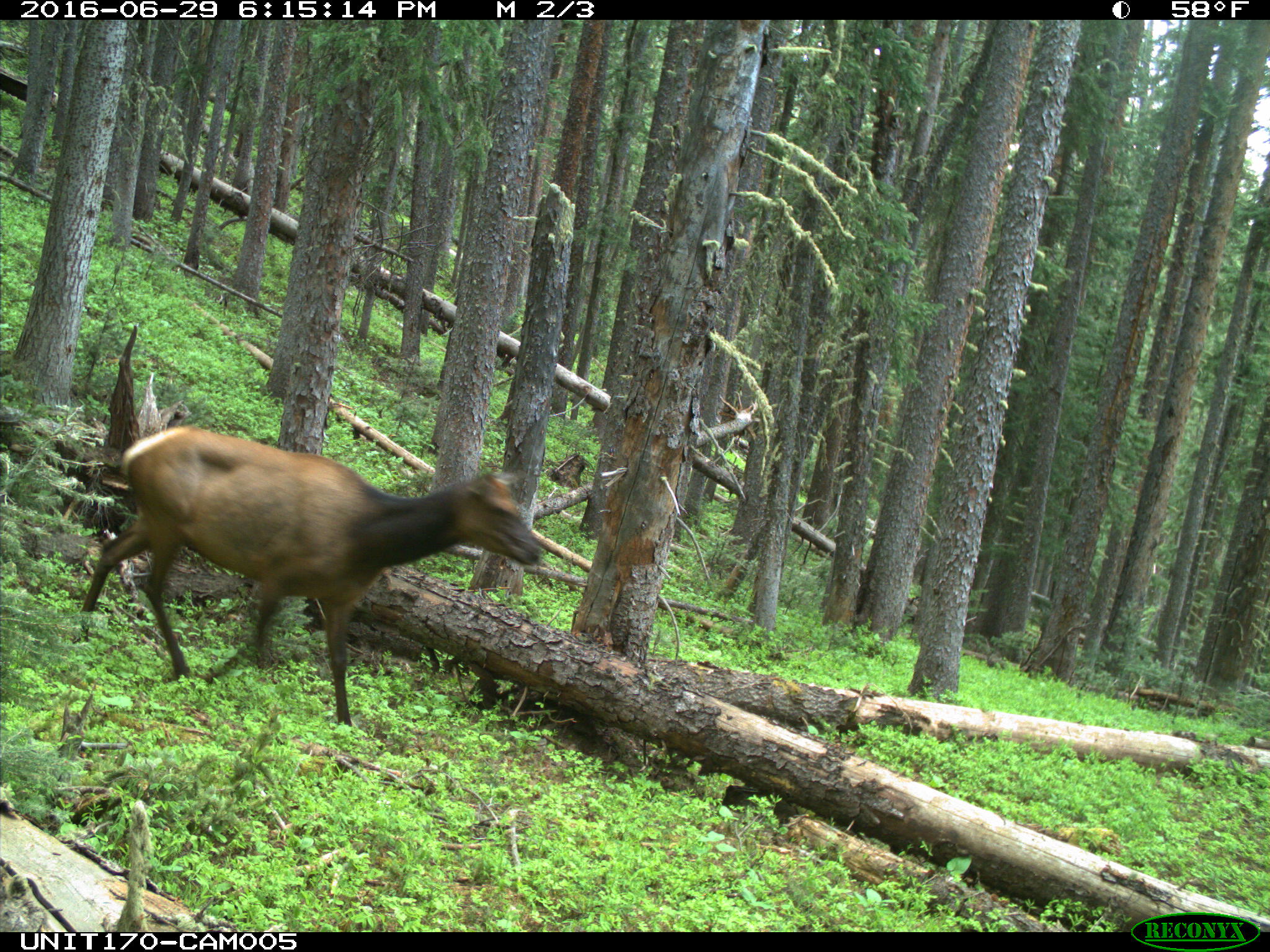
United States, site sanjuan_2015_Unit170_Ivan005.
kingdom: Animalia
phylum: Chordata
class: Mammalia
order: Artiodactyla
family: Cervidae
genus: Cervus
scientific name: Cervus elaphus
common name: red deer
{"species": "Cervus elaphus (red deer)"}